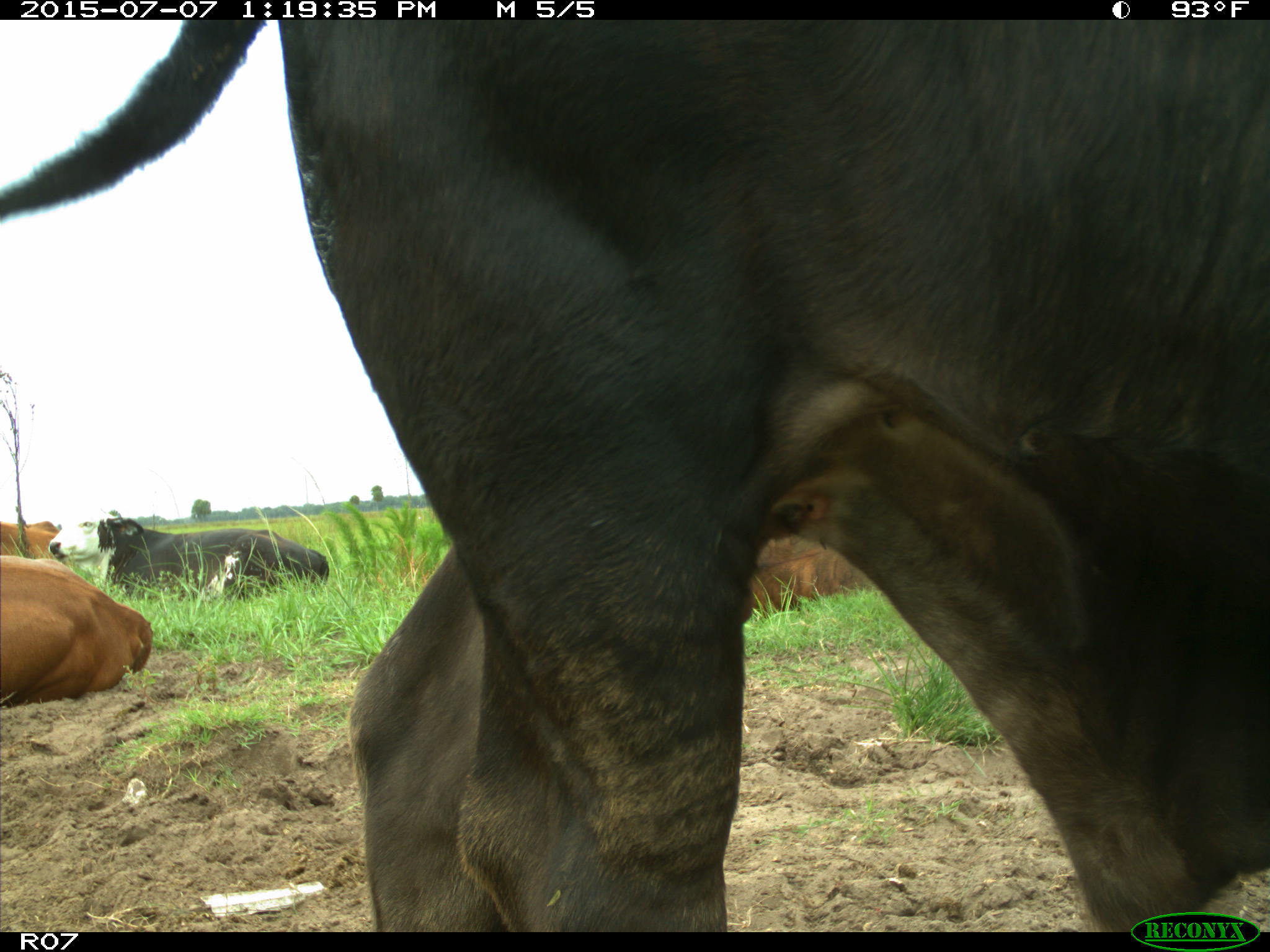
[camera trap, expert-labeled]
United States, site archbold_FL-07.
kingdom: Animalia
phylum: Chordata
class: Mammalia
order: Artiodactyla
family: Bovidae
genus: Bos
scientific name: Bos taurus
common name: domestic cow